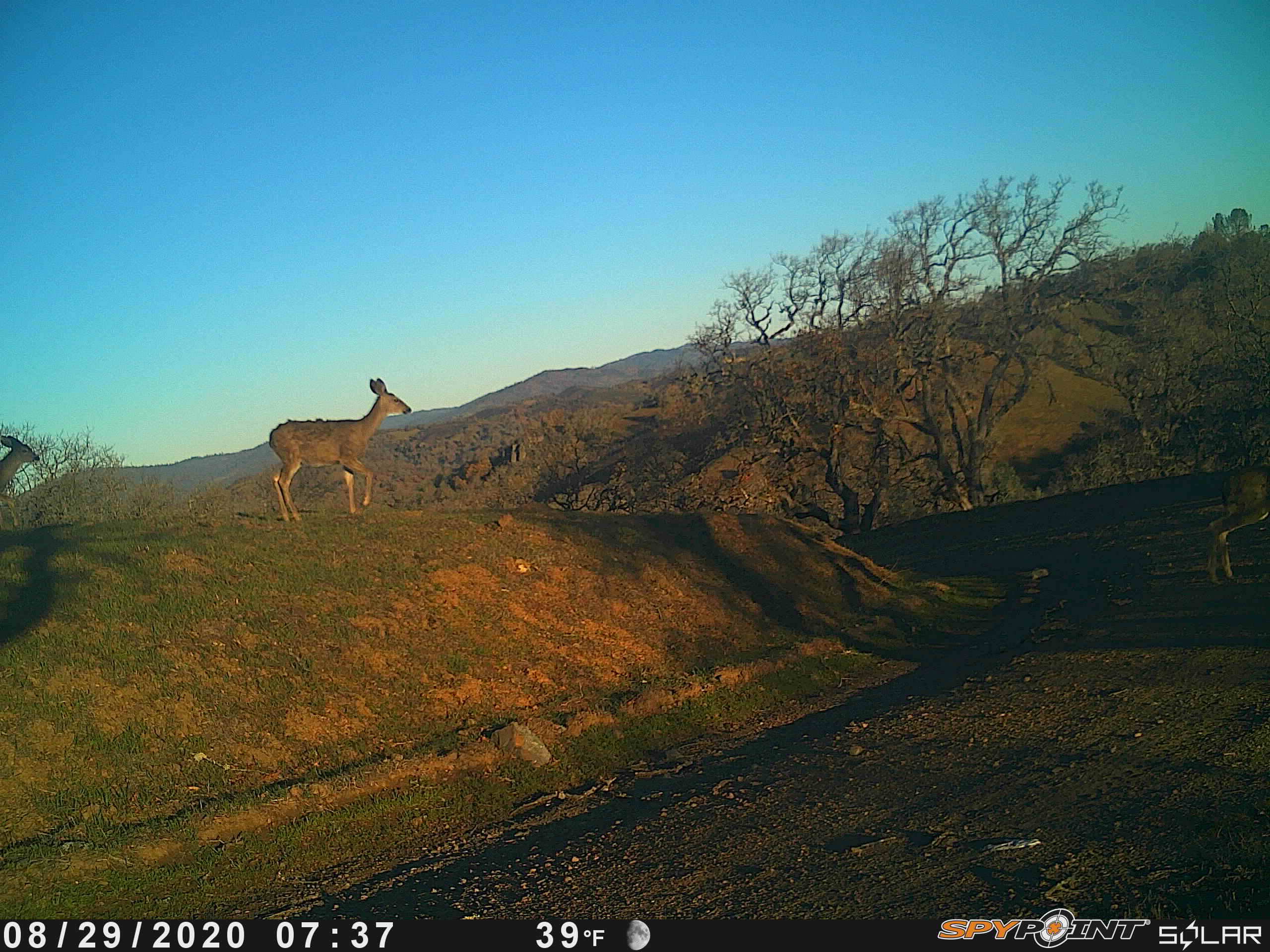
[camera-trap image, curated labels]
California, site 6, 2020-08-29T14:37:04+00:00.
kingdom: Animalia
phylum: Chordata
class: Mammalia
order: Artiodactyla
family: Cervidae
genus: Odocoileus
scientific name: Odocoileus hemionus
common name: mule deer